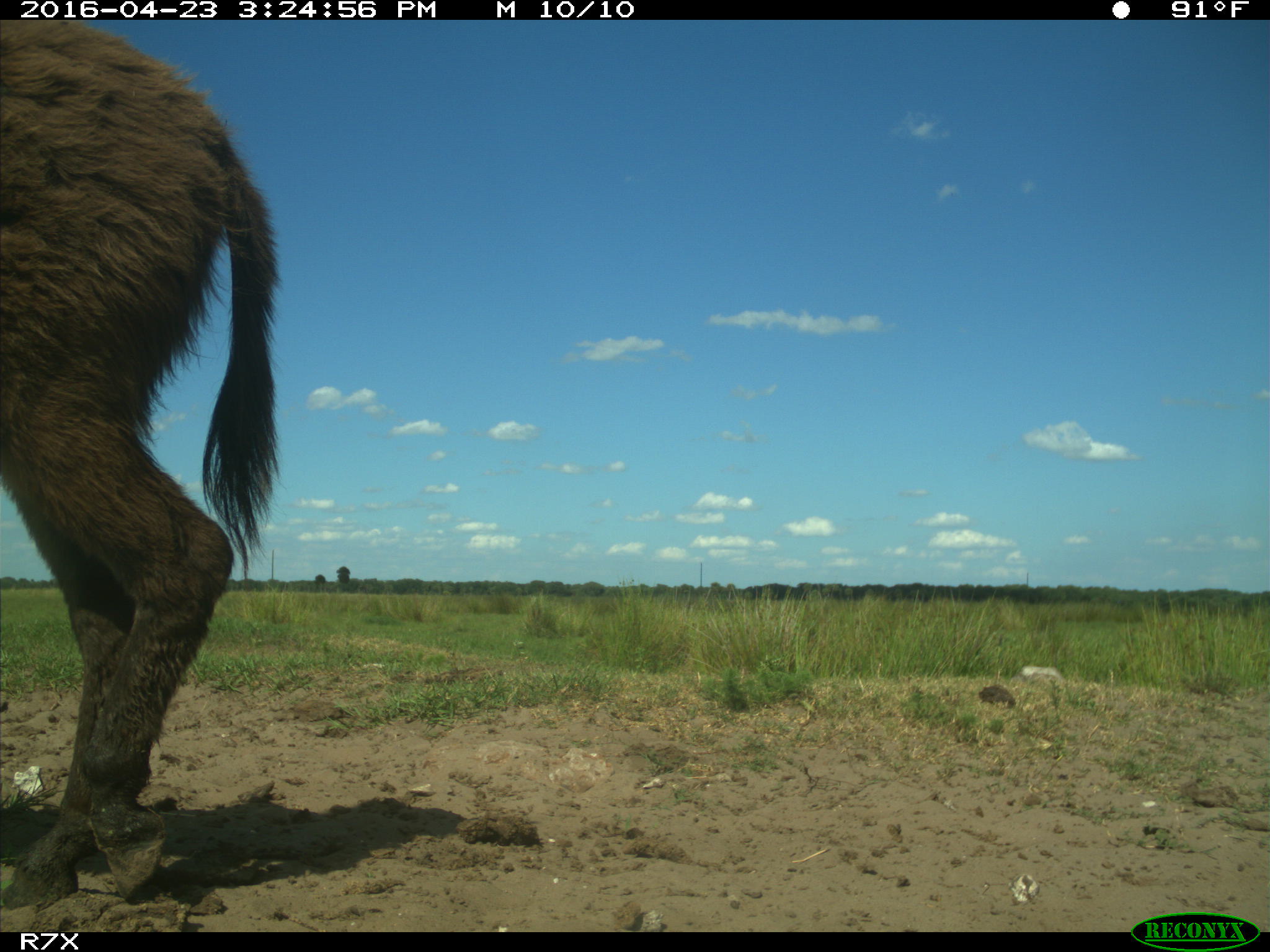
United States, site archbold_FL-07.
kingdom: Animalia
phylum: Chordata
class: Mammalia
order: Artiodactyla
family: Bovidae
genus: Bos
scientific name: Bos taurus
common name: domestic cow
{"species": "Bos taurus (domestic cow)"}